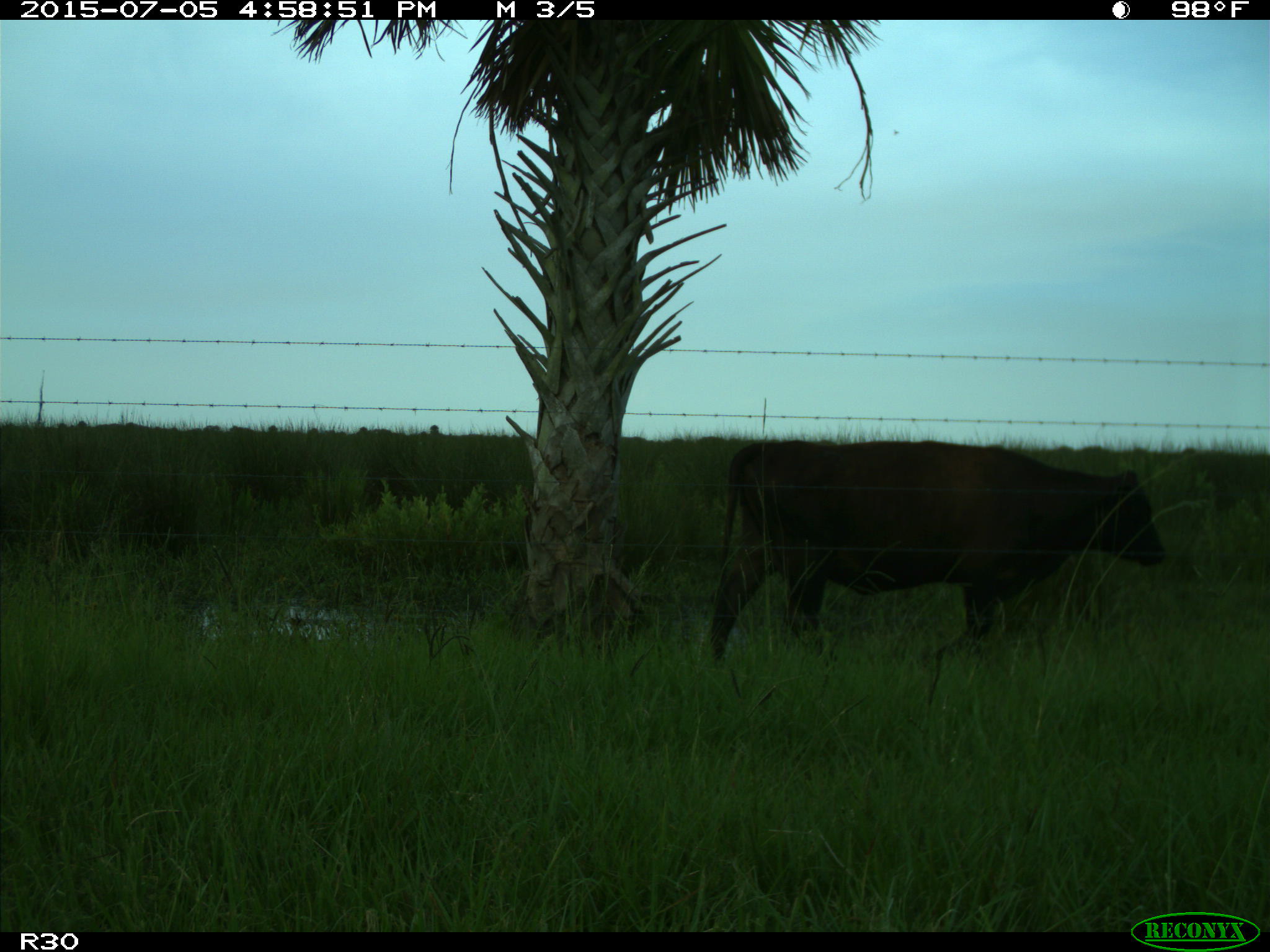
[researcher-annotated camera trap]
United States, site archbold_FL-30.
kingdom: Animalia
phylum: Chordata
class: Mammalia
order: Artiodactyla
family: Bovidae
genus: Bos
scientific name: Bos taurus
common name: domestic cow